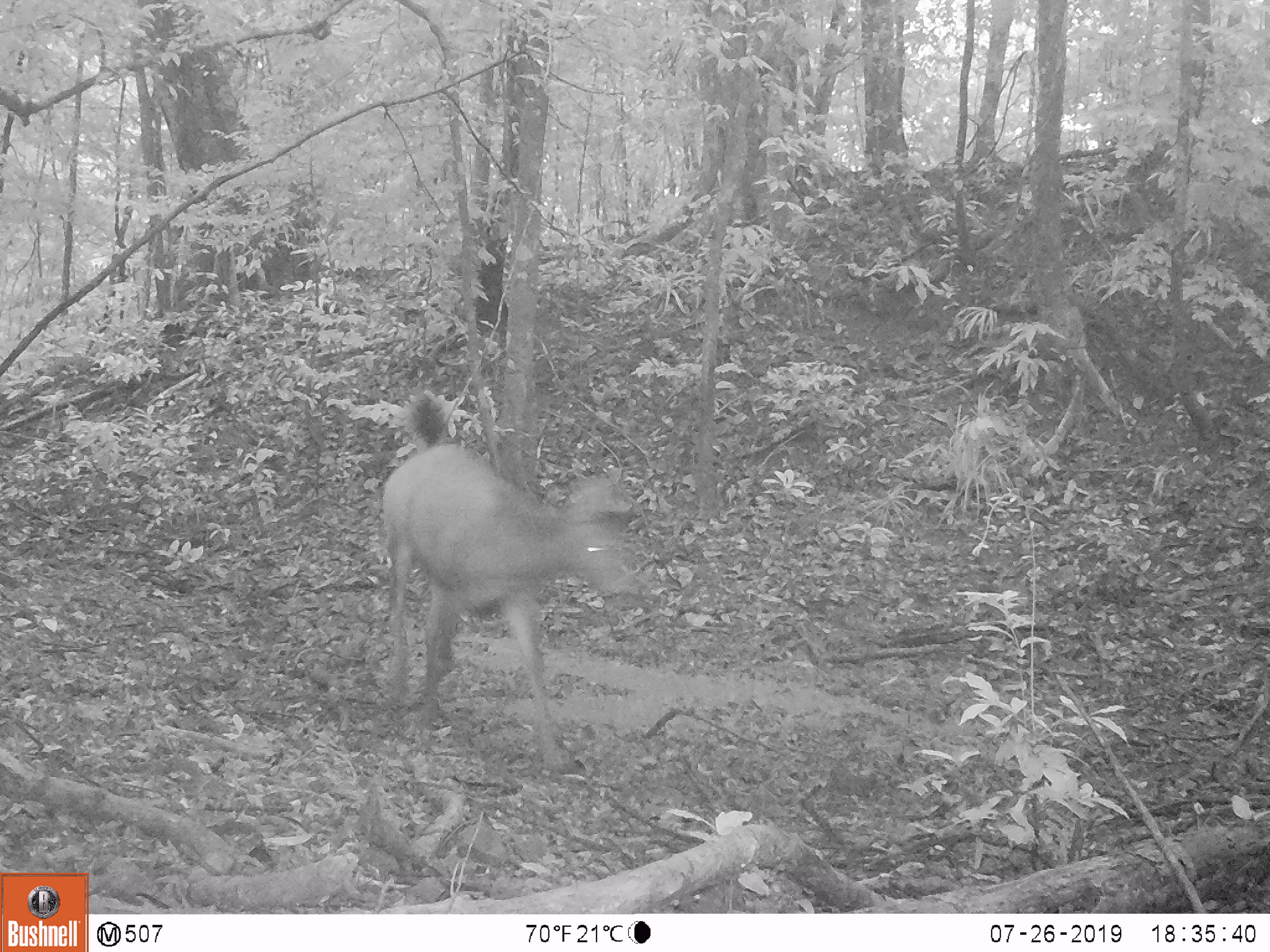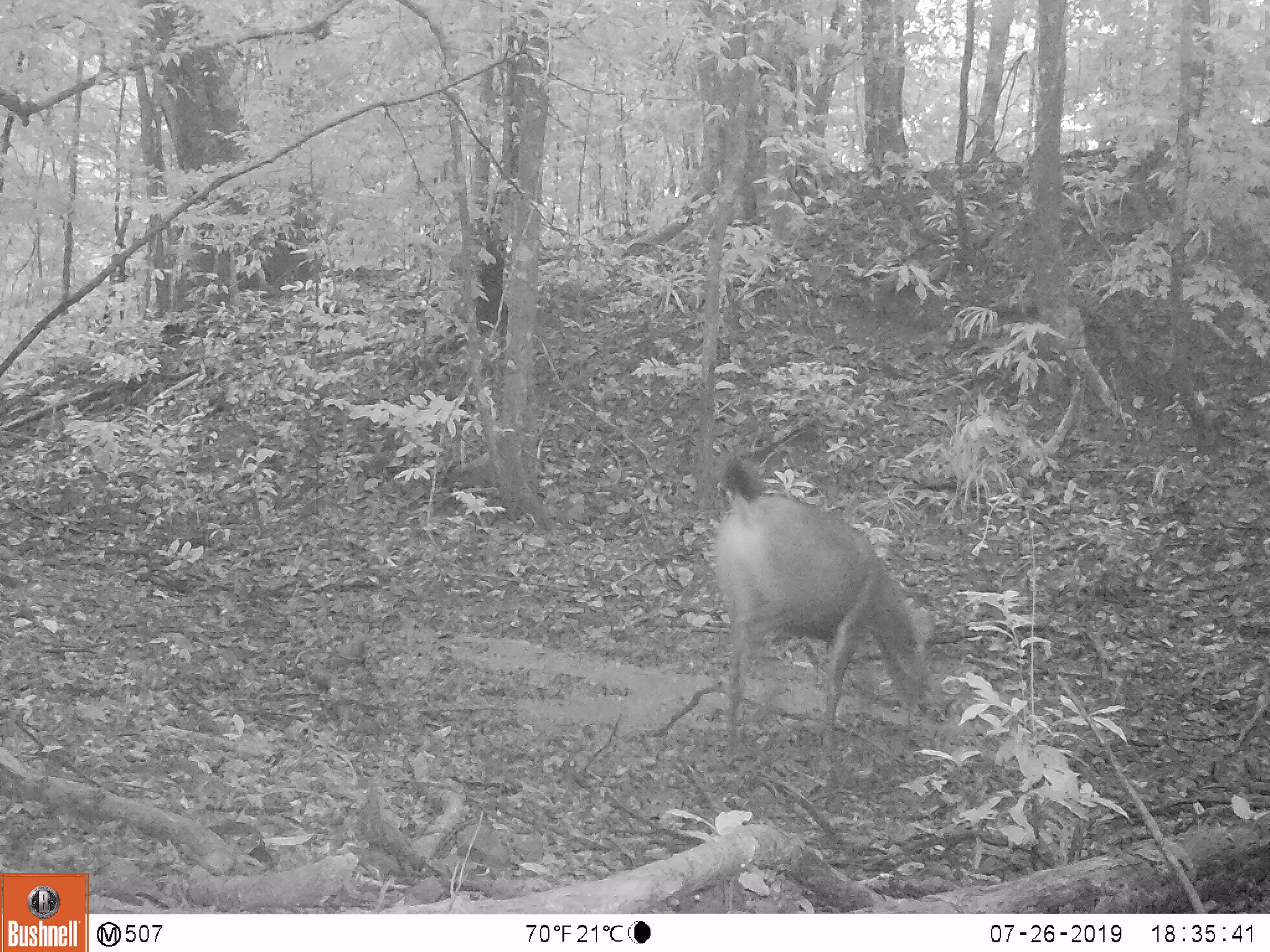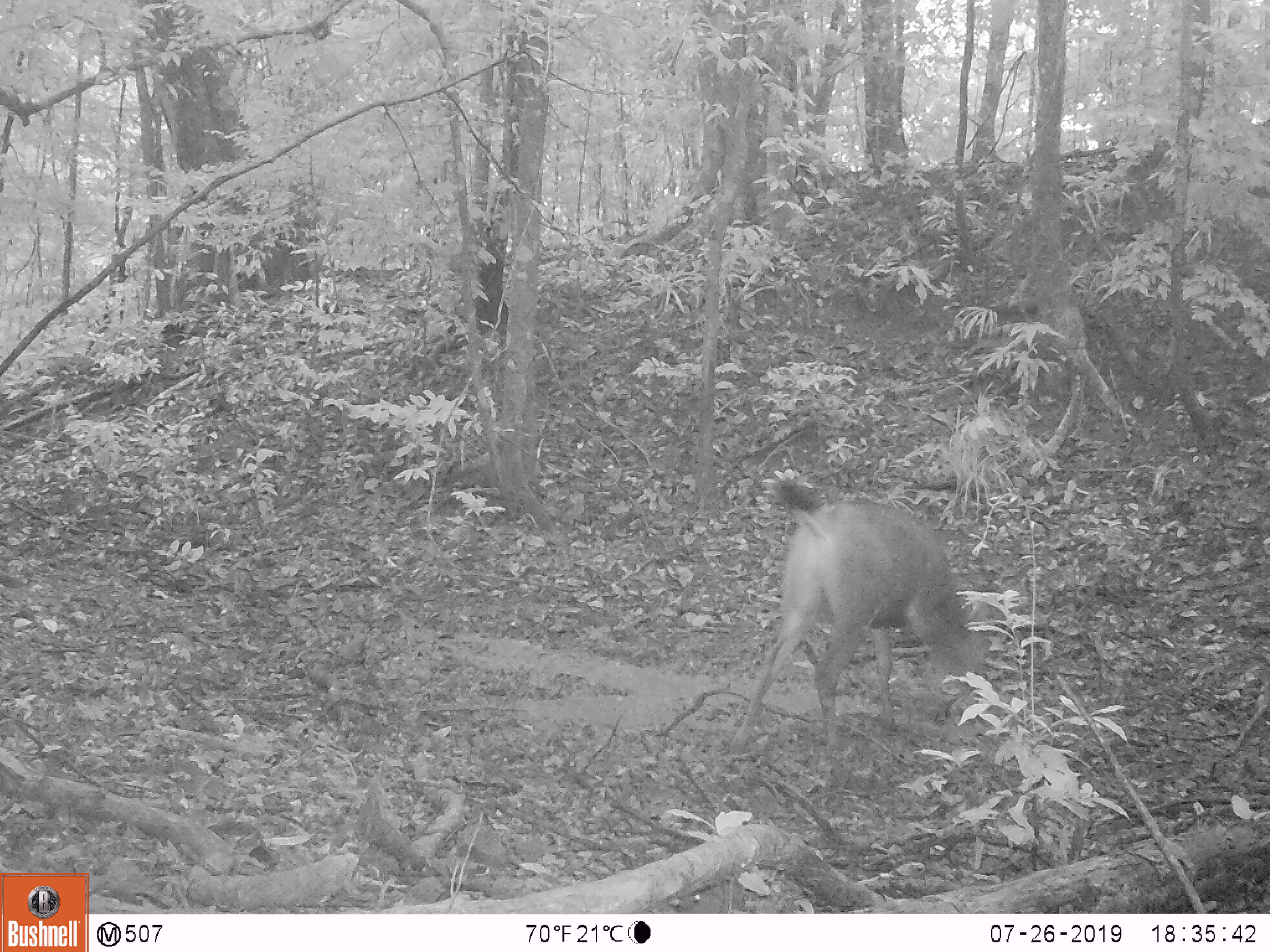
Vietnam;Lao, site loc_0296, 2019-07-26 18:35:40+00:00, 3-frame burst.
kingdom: Animalia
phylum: Chordata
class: Mammalia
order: Artiodactyla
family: Cervidae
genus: Rusa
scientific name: Rusa unicolor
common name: sambar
Sambar (Rusa unicolor). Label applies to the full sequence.